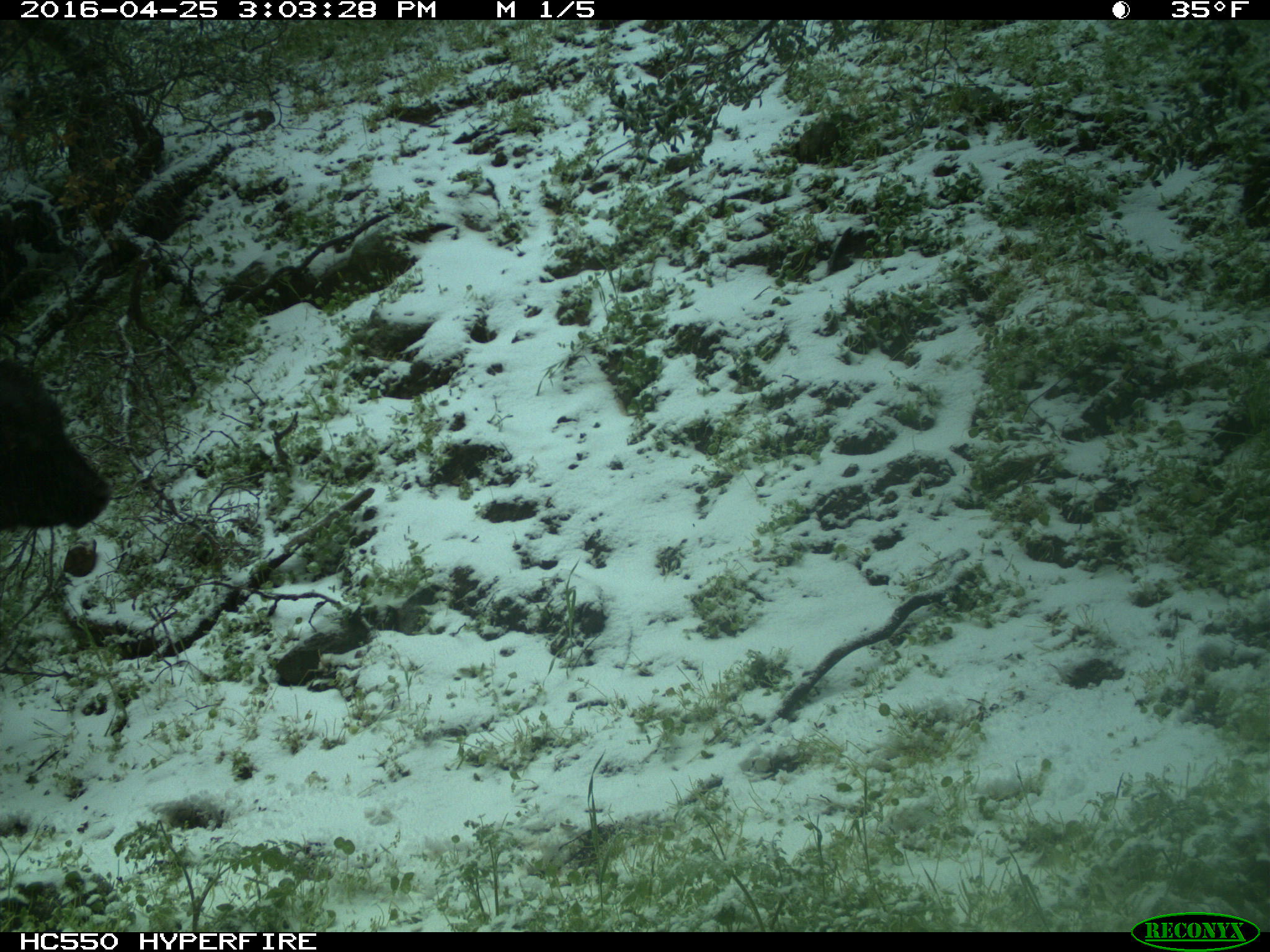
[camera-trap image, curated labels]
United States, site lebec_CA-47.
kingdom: Animalia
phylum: Chordata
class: Mammalia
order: Artiodactyla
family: Bovidae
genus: Bos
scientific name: Bos taurus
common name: domestic cow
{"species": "Bos taurus (domestic cow)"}